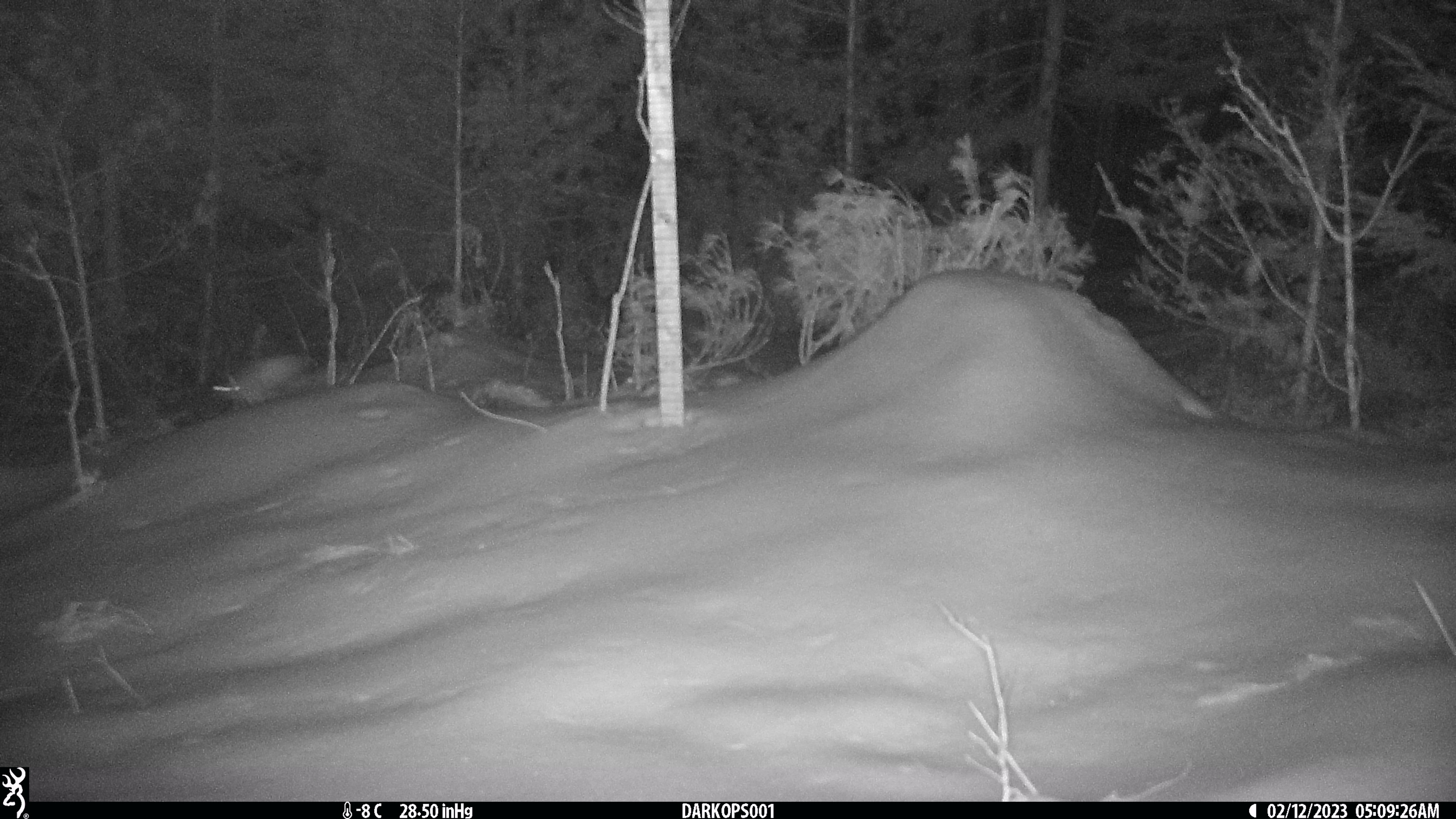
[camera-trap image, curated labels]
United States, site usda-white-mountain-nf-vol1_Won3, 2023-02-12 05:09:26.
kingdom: Animalia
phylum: Chordata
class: Mammalia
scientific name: Mammalia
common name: mammal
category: mammal sp.